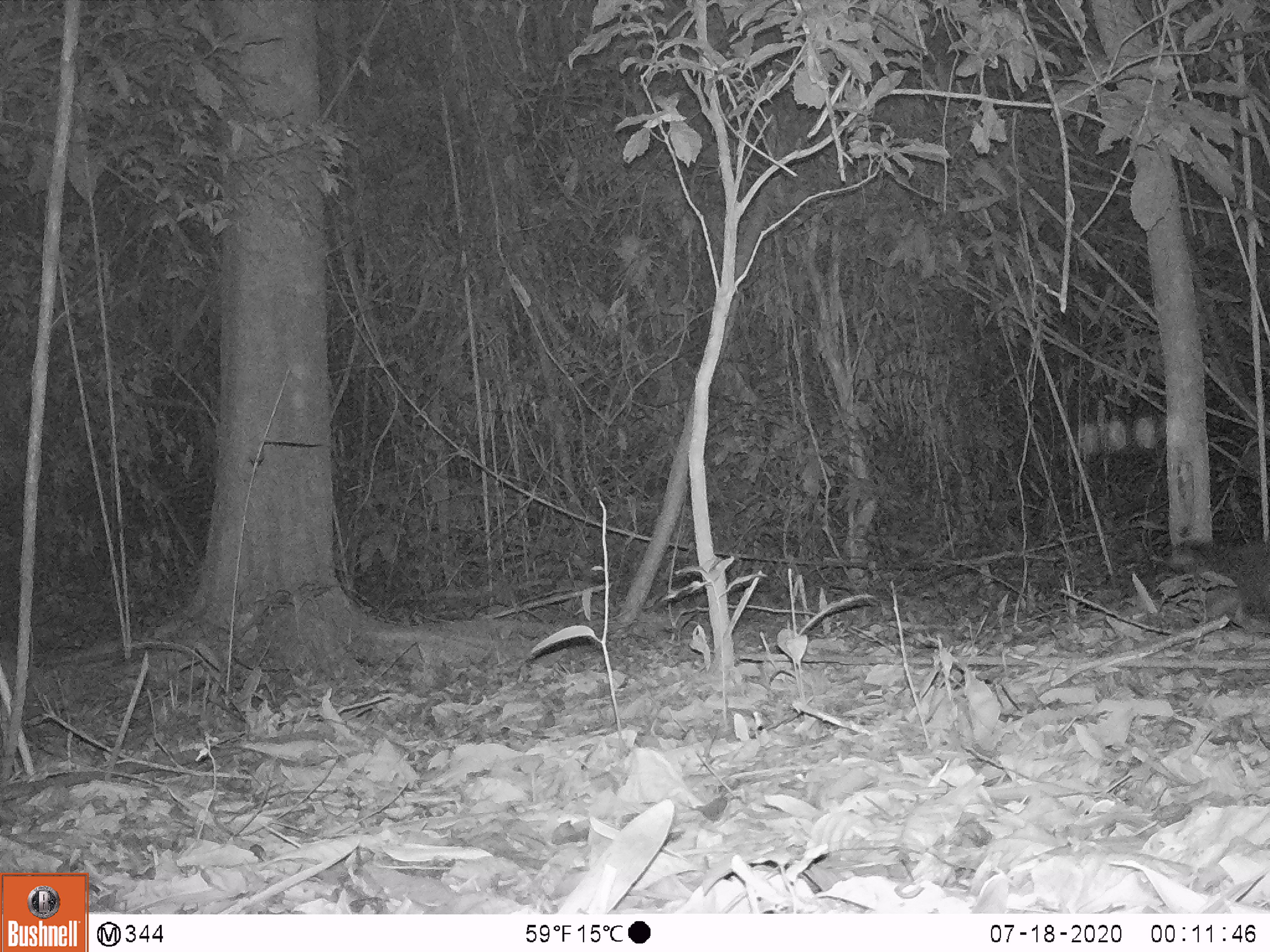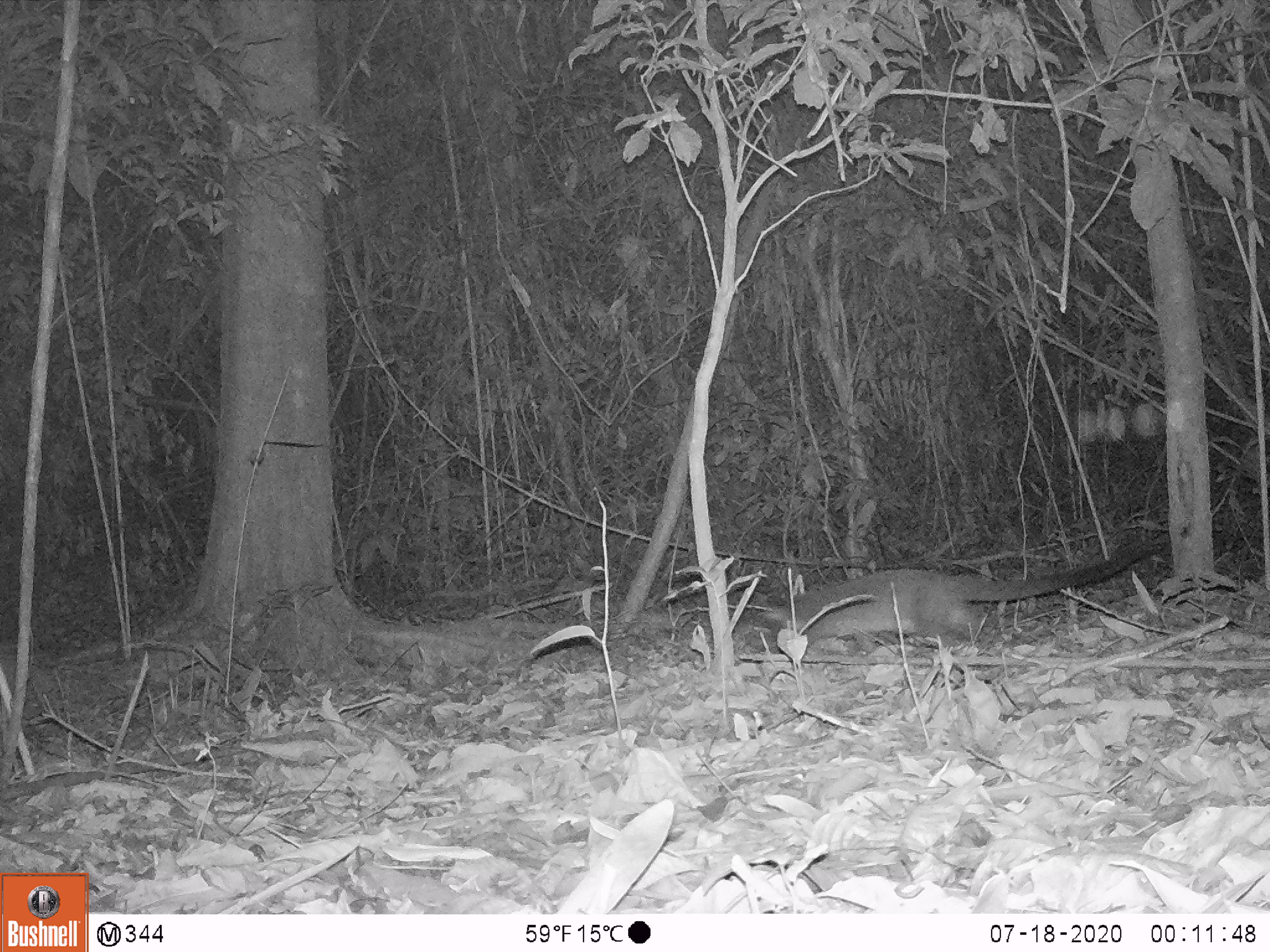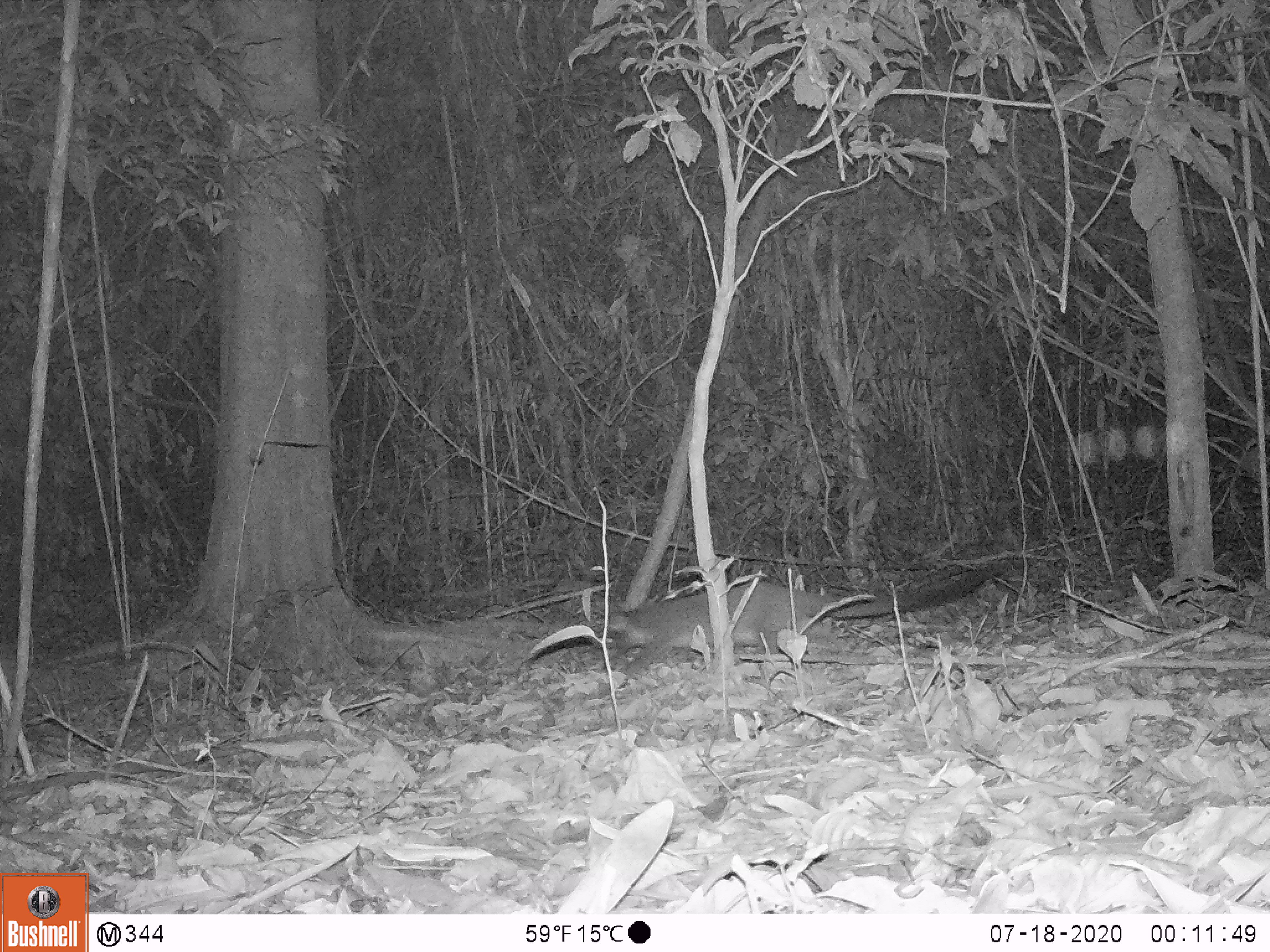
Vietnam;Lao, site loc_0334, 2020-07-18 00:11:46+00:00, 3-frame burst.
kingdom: Animalia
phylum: Chordata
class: Mammalia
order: Carnivora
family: Viverridae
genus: Paguma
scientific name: Paguma larvata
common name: masked palm civet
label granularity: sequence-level